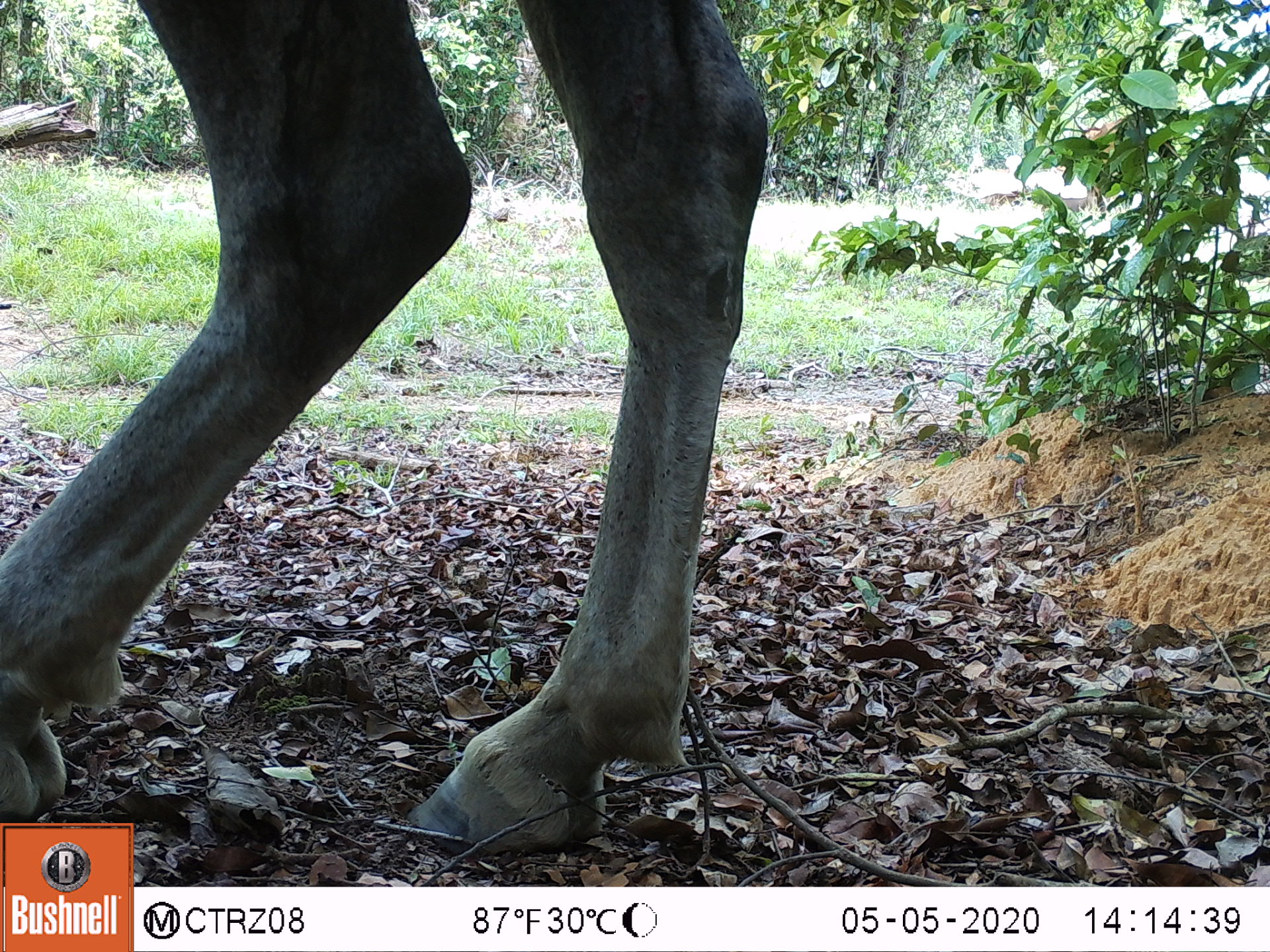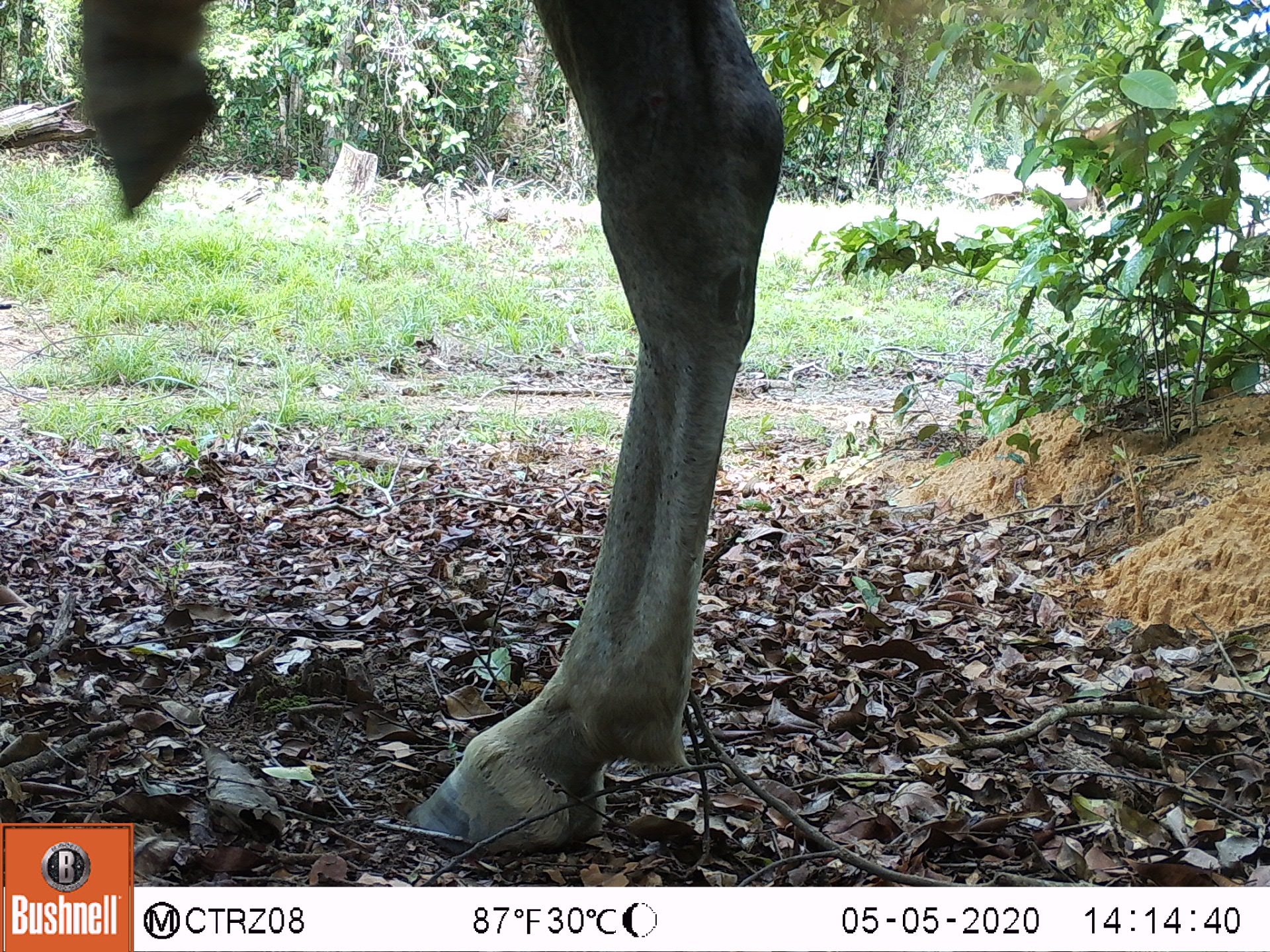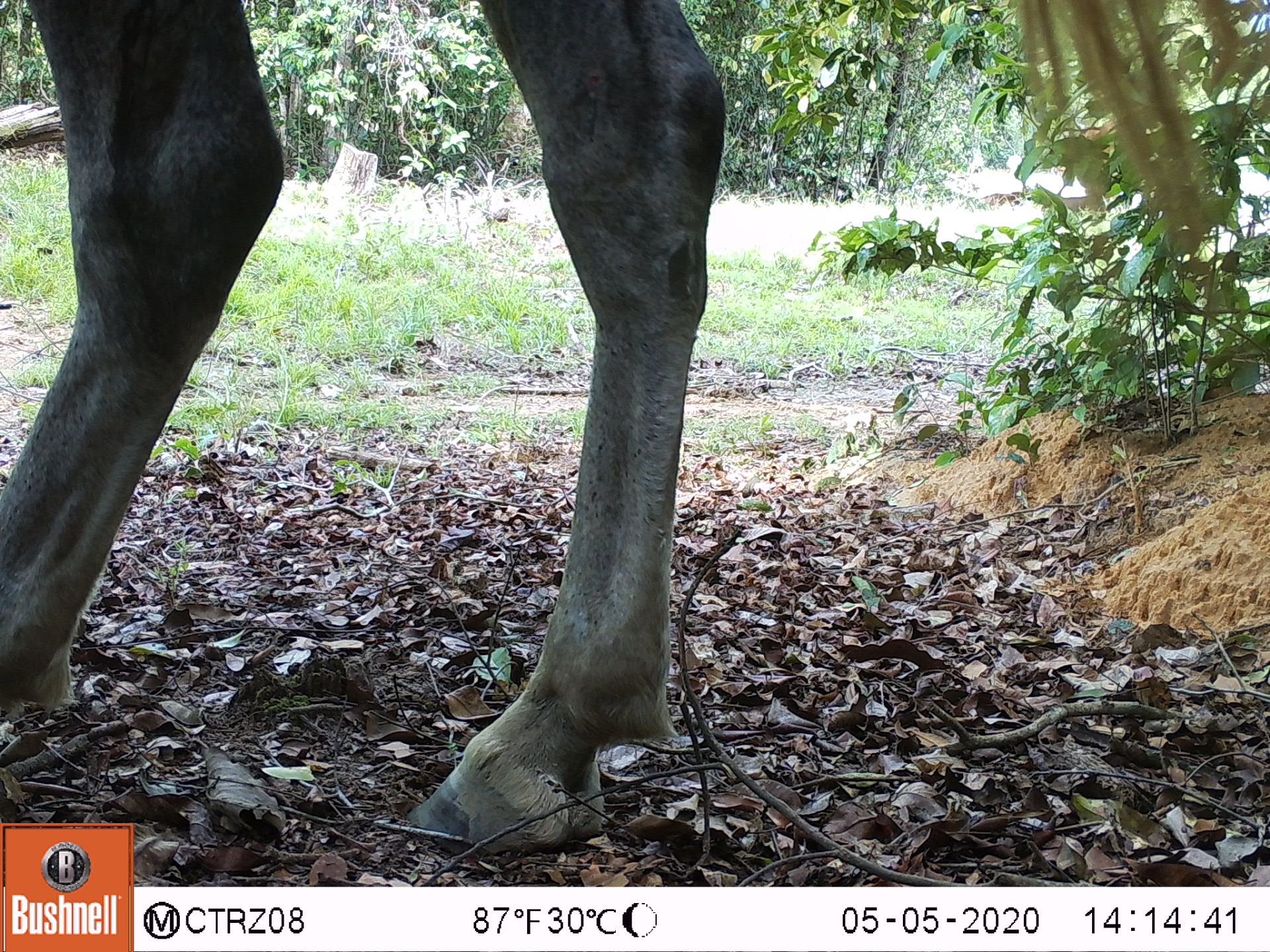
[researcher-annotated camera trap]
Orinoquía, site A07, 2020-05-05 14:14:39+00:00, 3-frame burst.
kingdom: Animalia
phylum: Chordata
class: Mammalia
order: Perissodactyla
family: Equidae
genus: Equus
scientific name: Equus caballus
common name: domestic horse